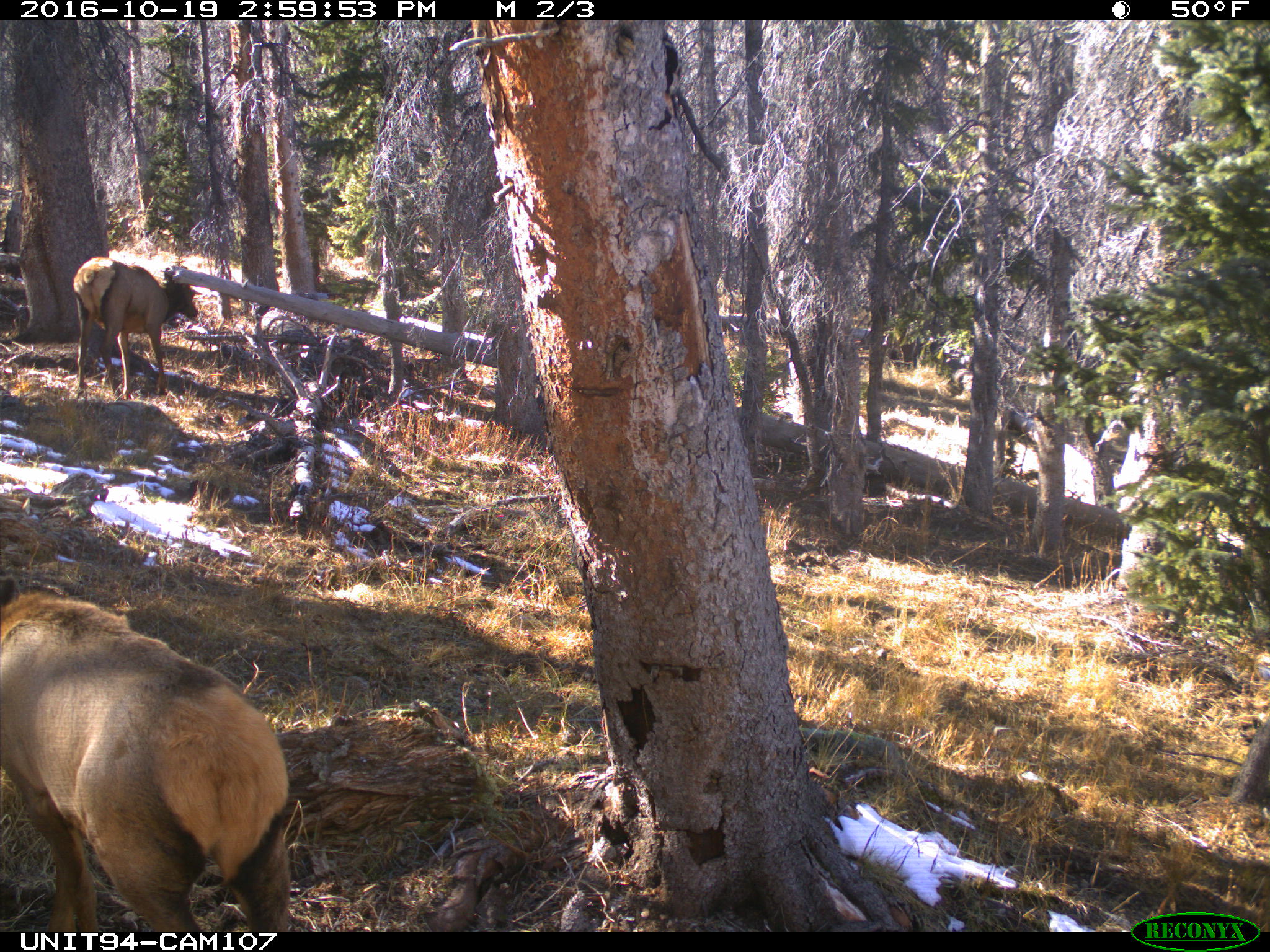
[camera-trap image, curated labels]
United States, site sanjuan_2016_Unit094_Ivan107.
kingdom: Animalia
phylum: Chordata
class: Mammalia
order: Artiodactyla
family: Cervidae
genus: Cervus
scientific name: Cervus elaphus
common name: red deer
Cervus elaphus (red deer).